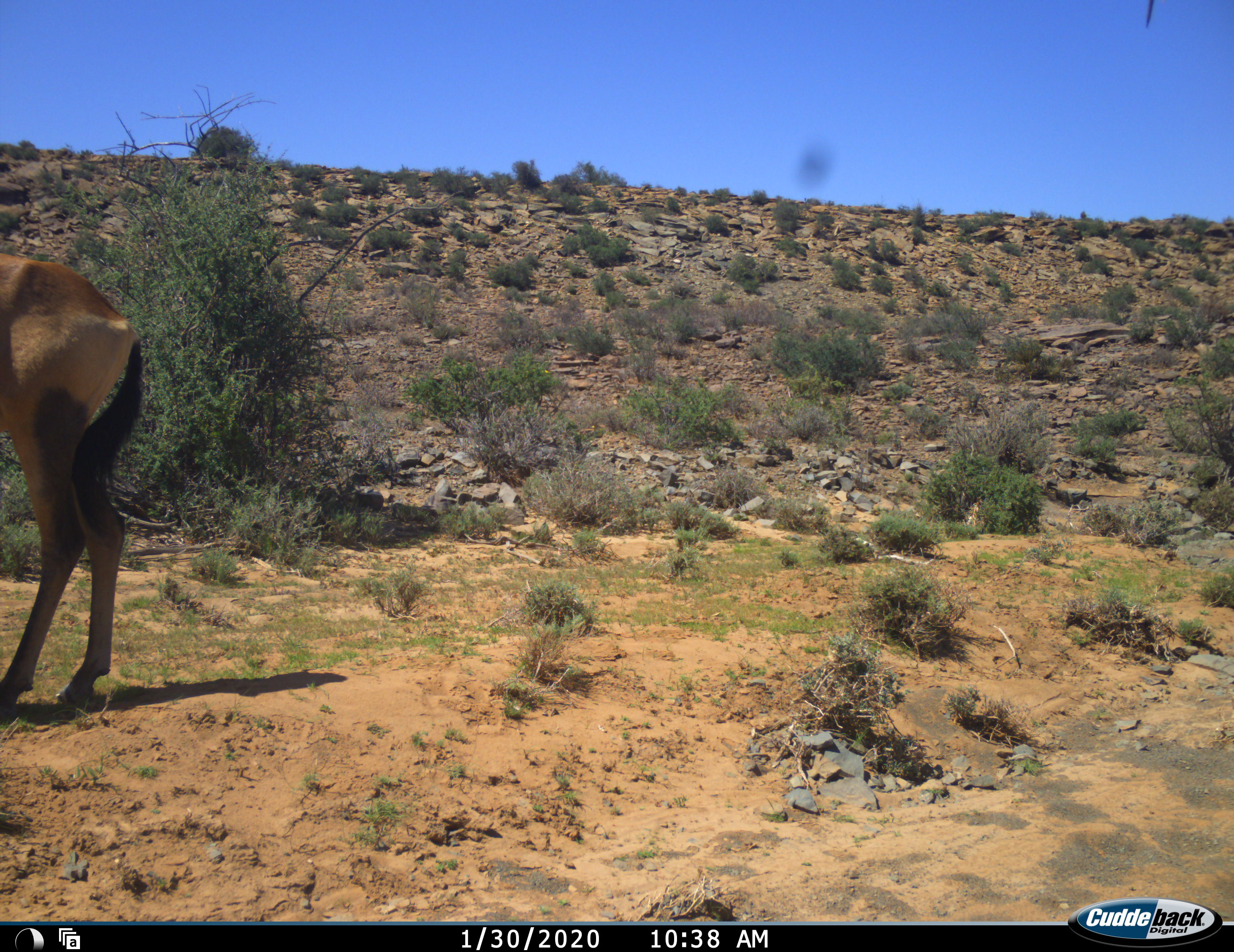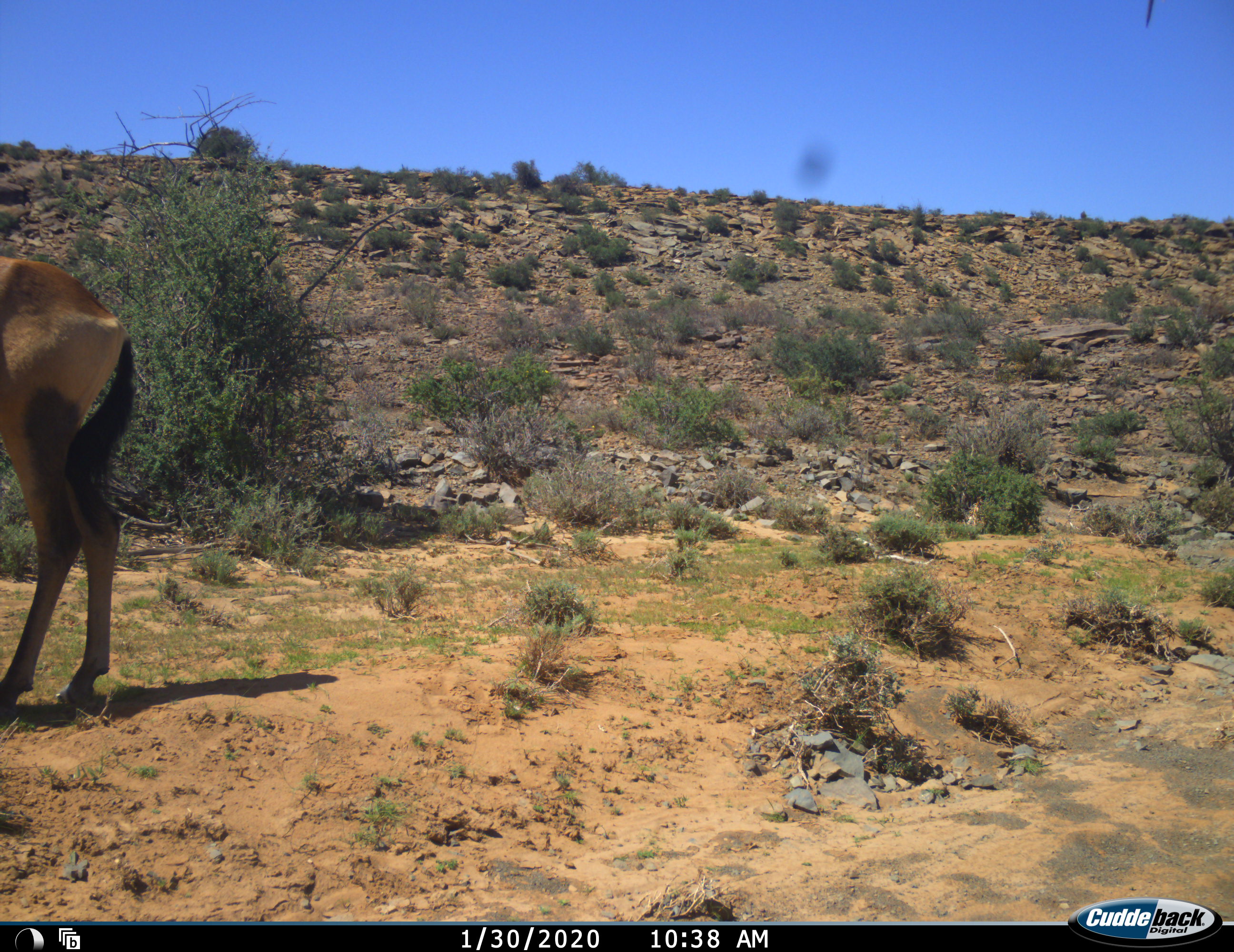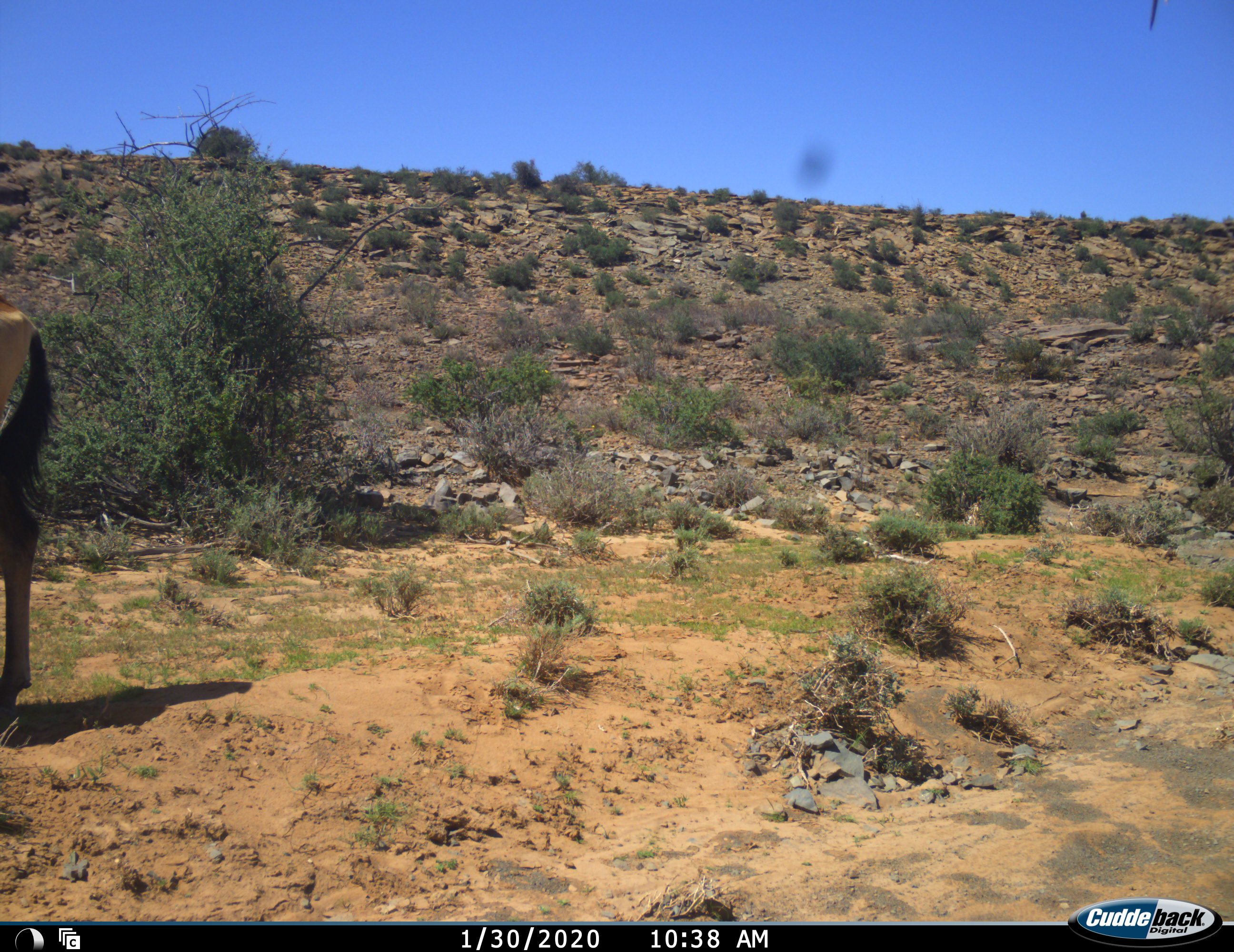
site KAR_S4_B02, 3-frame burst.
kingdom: Animalia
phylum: Chordata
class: Mammalia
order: Artiodactyla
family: Bovidae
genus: Alcelaphus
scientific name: Alcelaphus buselaphus caama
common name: red hartebeest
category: hartebeestred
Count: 1.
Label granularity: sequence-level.